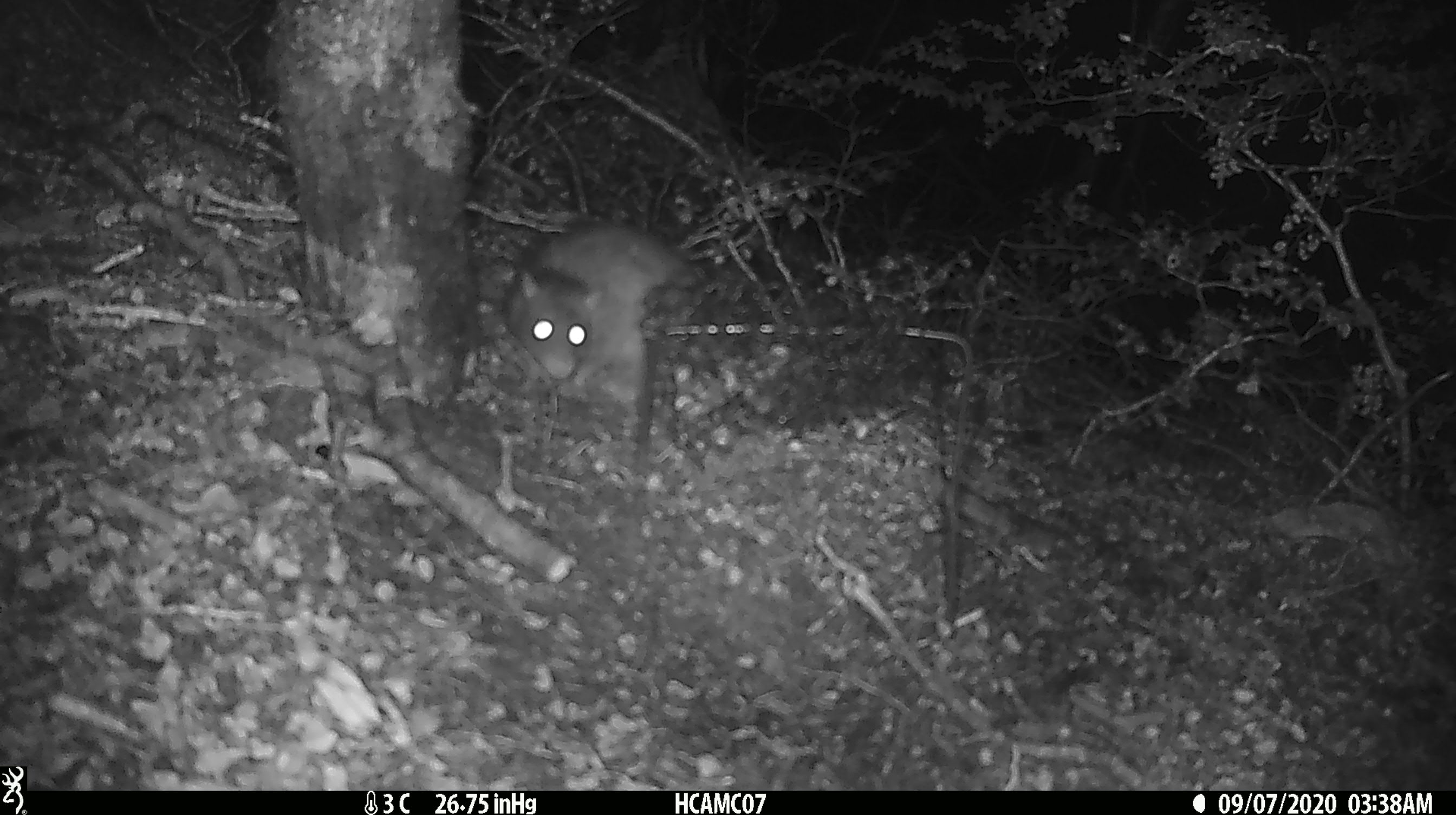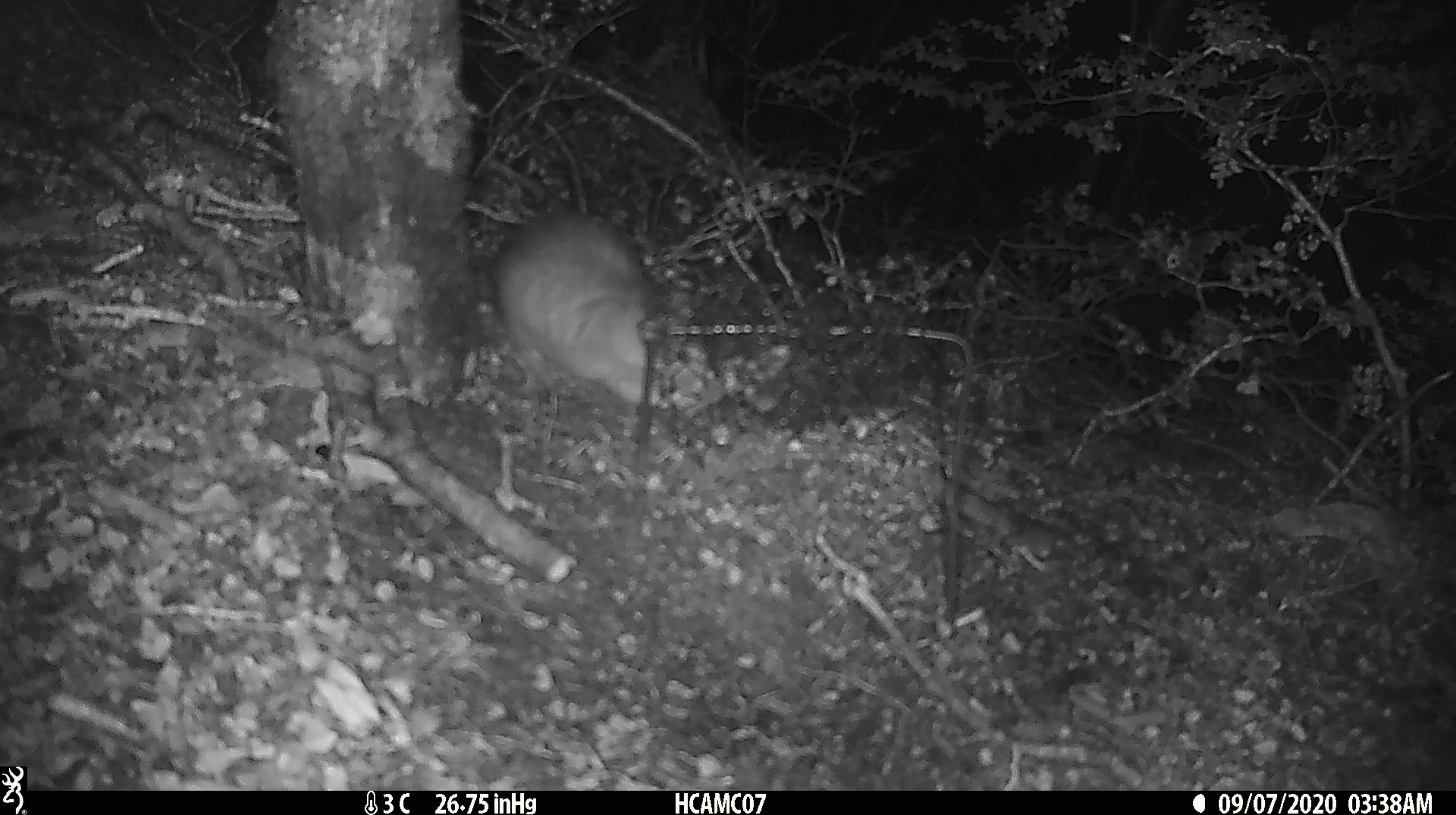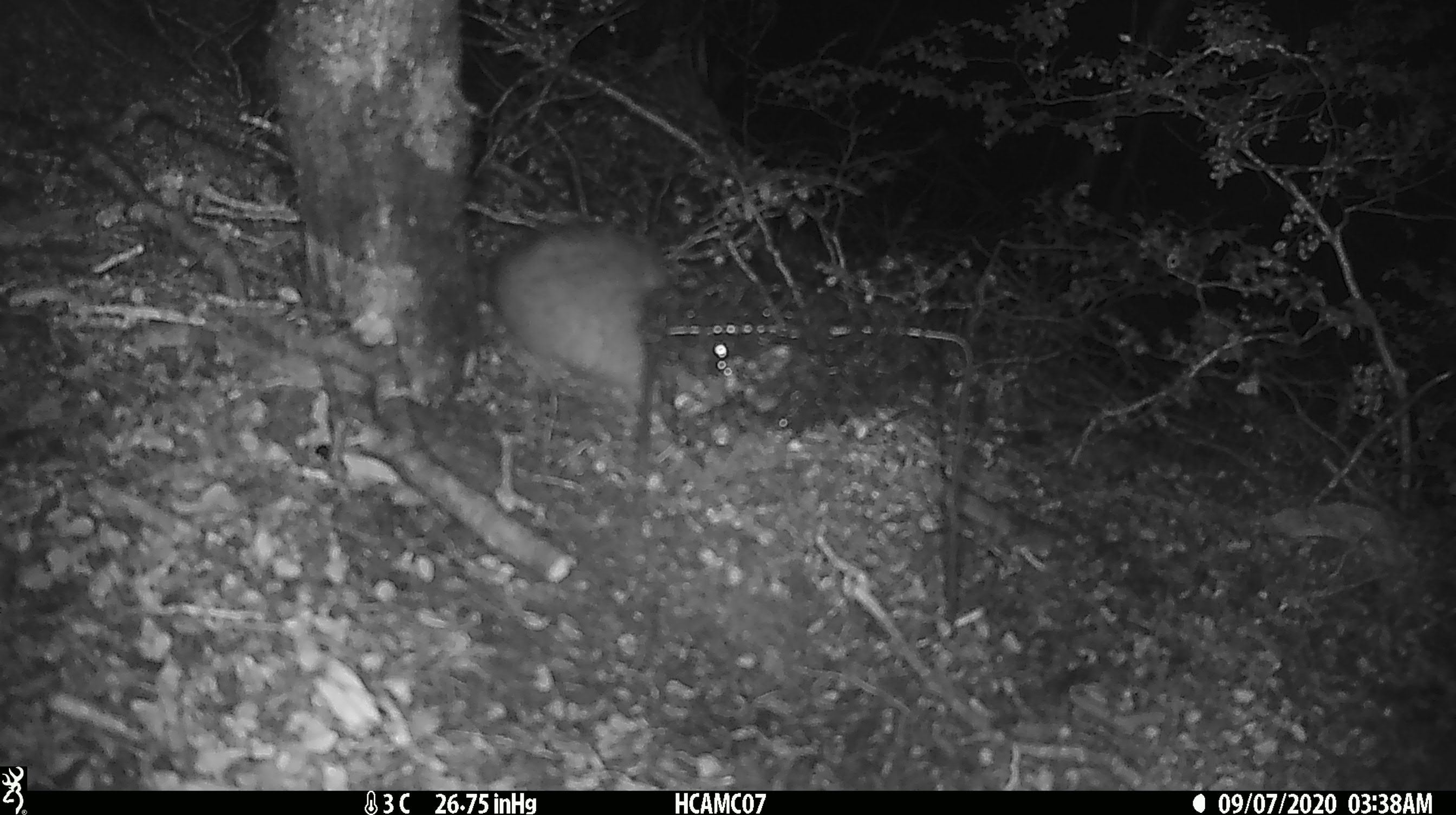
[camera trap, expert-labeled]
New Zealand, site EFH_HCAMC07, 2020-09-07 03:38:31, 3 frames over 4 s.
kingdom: Animalia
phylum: Chordata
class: Mammalia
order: Rodentia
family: Muridae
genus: Rattus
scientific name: Rattus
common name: rat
Rat (Rattus).